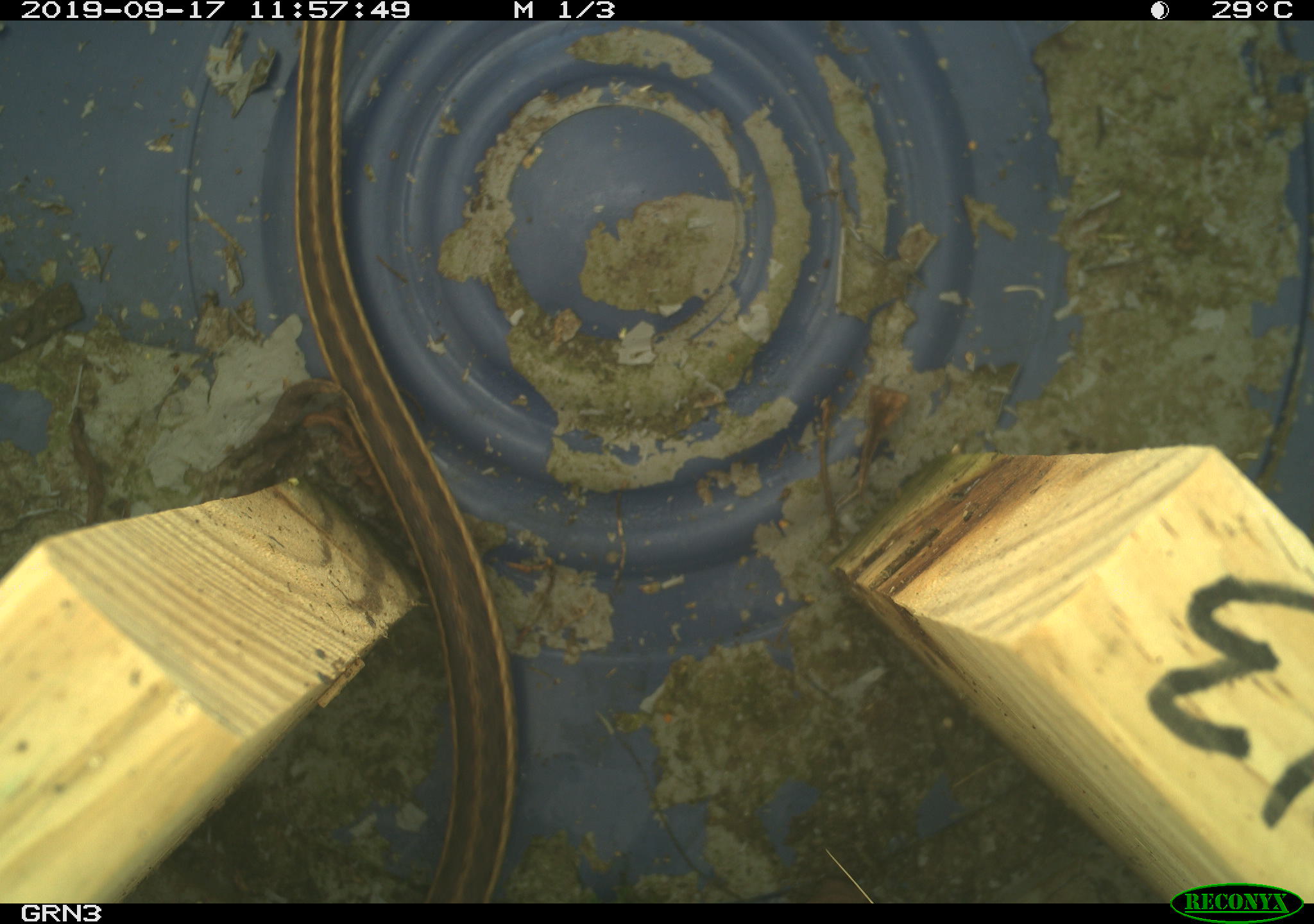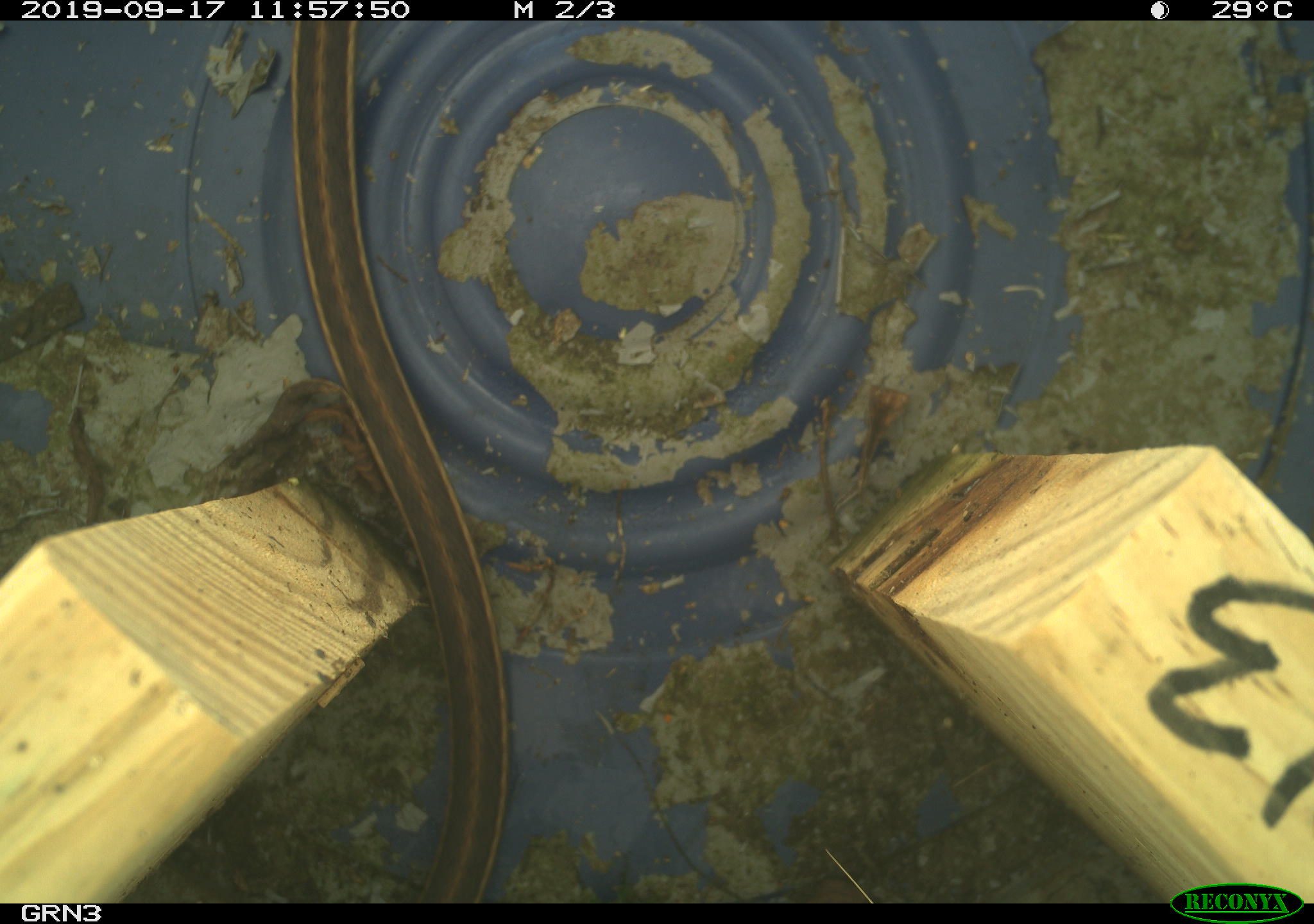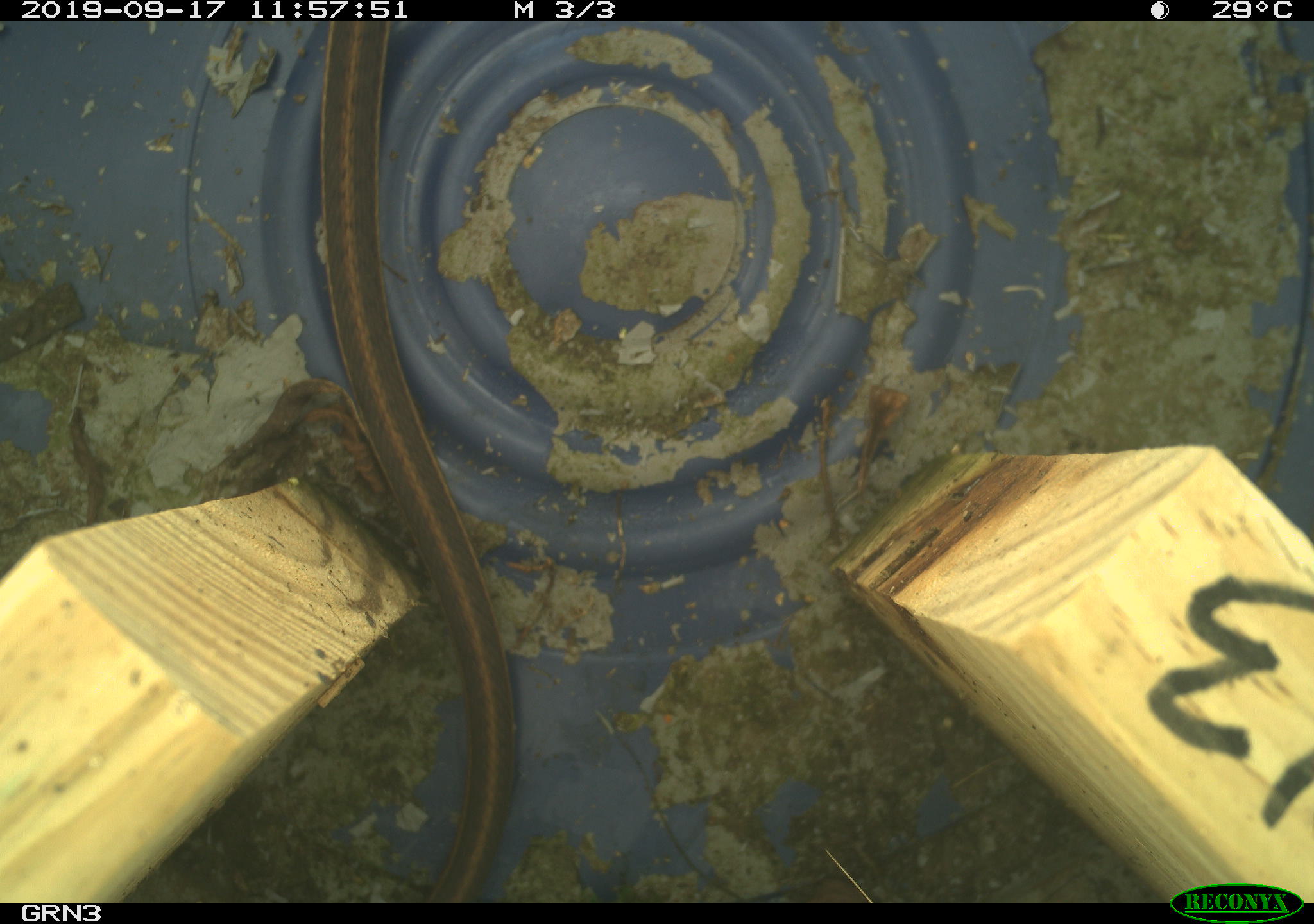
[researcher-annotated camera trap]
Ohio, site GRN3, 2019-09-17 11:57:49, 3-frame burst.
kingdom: Animalia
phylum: Chordata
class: Reptilia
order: Squamata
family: Colubridae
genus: Thamnophis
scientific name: Thamnophis sirtalis sirtalis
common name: eastern gartersnake